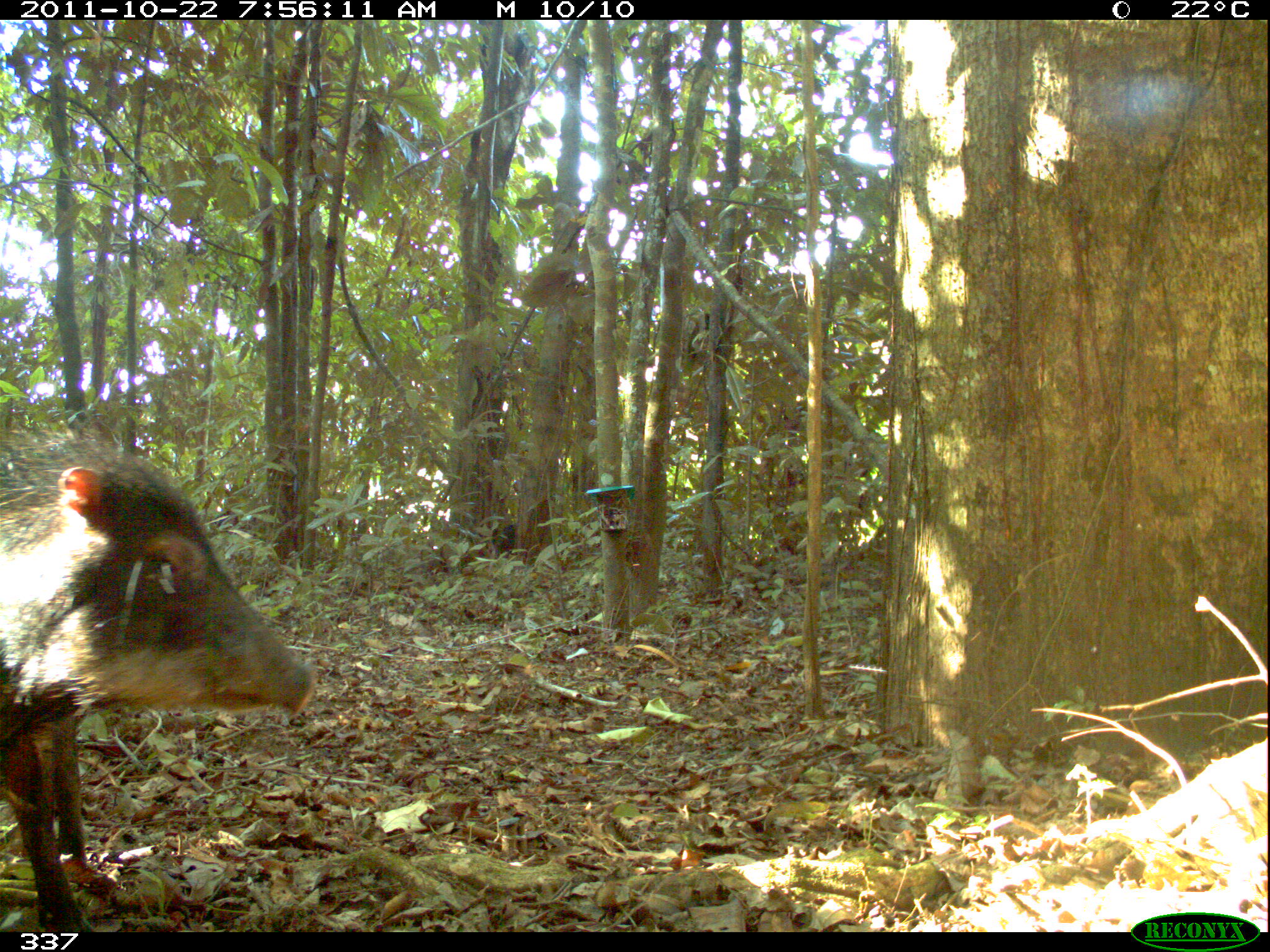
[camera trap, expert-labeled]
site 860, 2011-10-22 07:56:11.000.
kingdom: Animalia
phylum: Chordata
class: Mammalia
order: Artiodactyla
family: Tayassuidae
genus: Tayassu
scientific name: Tayassu pecari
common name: white-lipped peccary